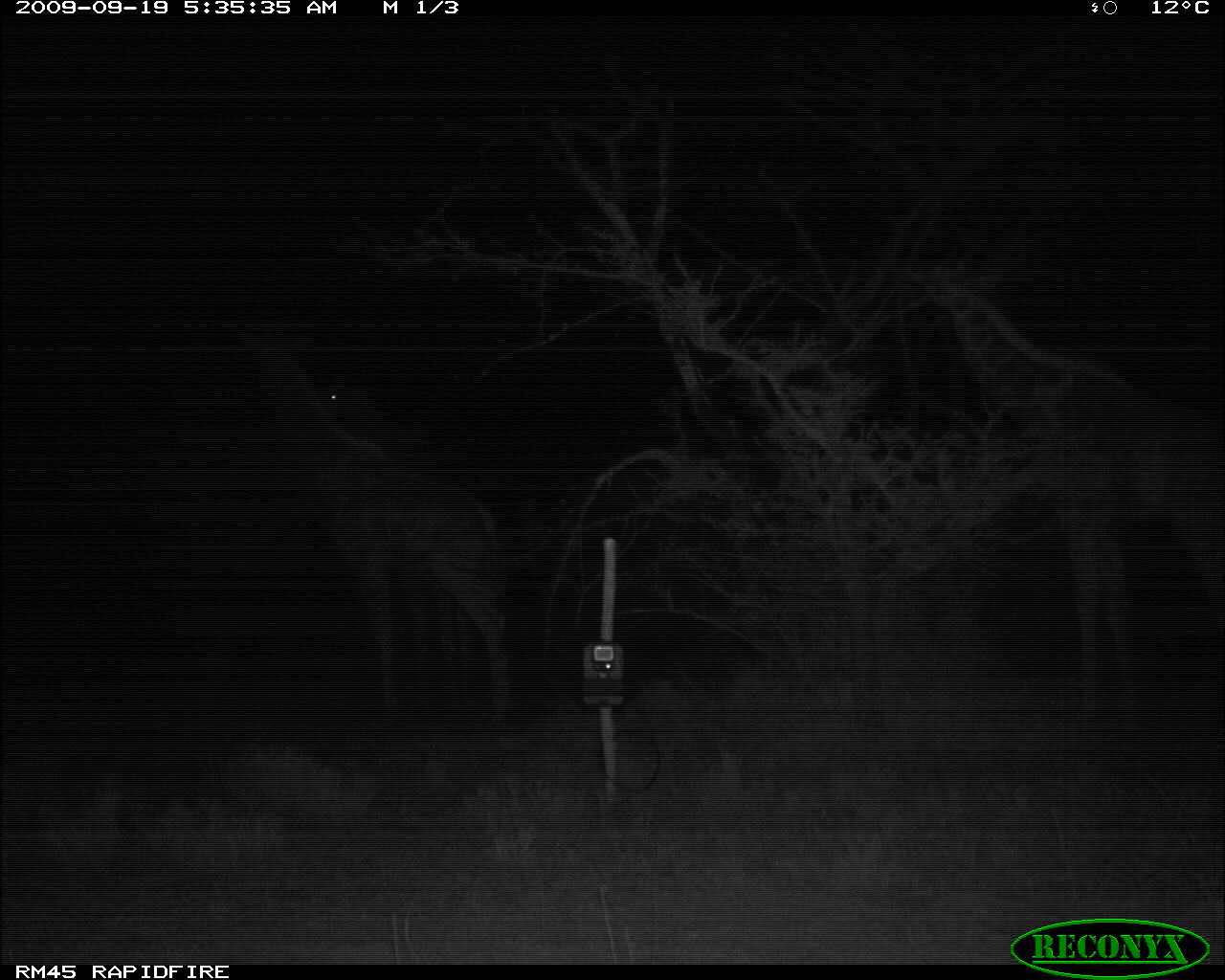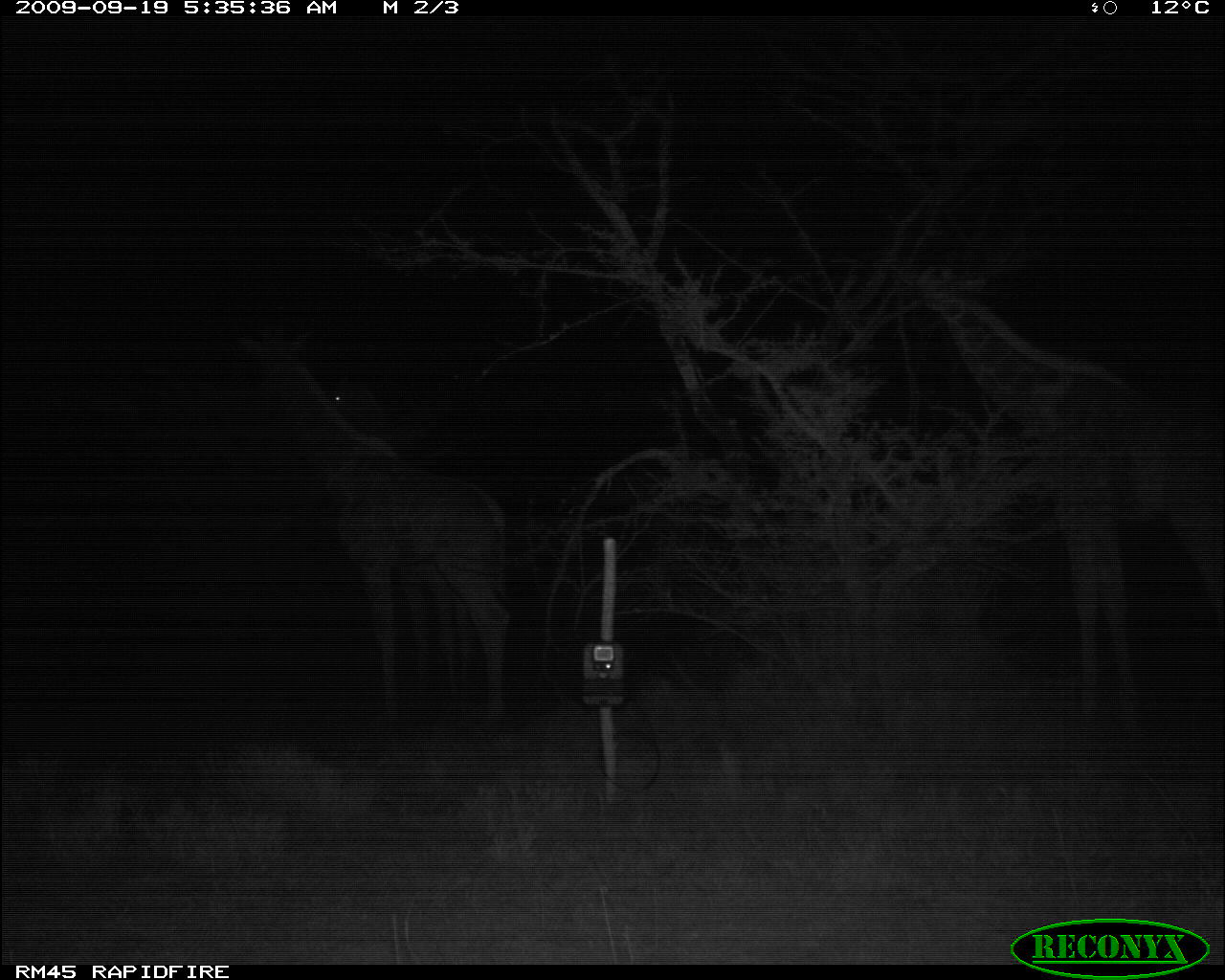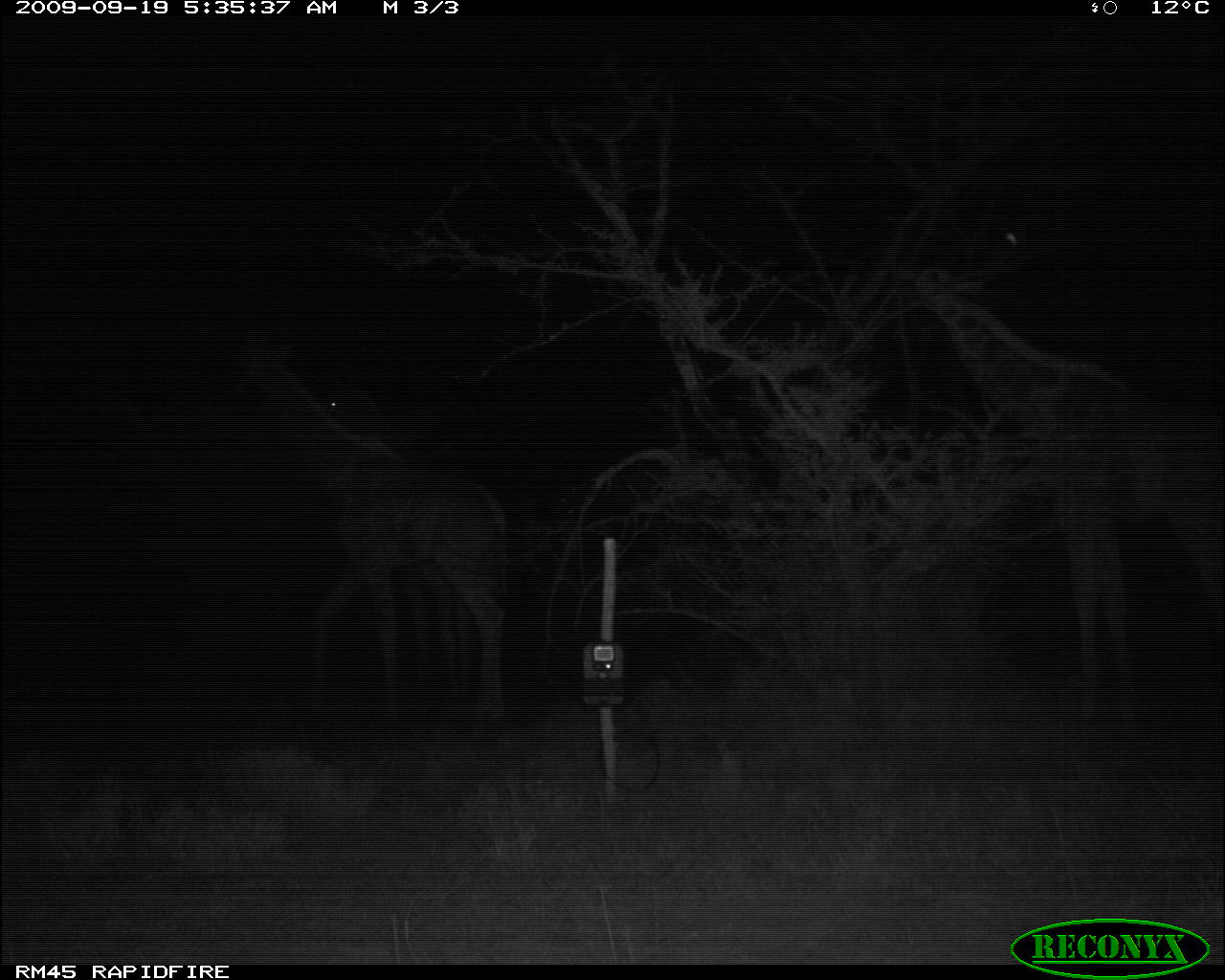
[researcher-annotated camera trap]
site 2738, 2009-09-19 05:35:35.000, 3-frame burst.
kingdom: Animalia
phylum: Chordata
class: Mammalia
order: Artiodactyla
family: Giraffidae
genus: Giraffa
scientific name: Giraffa camelopardalis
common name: giraffe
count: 3